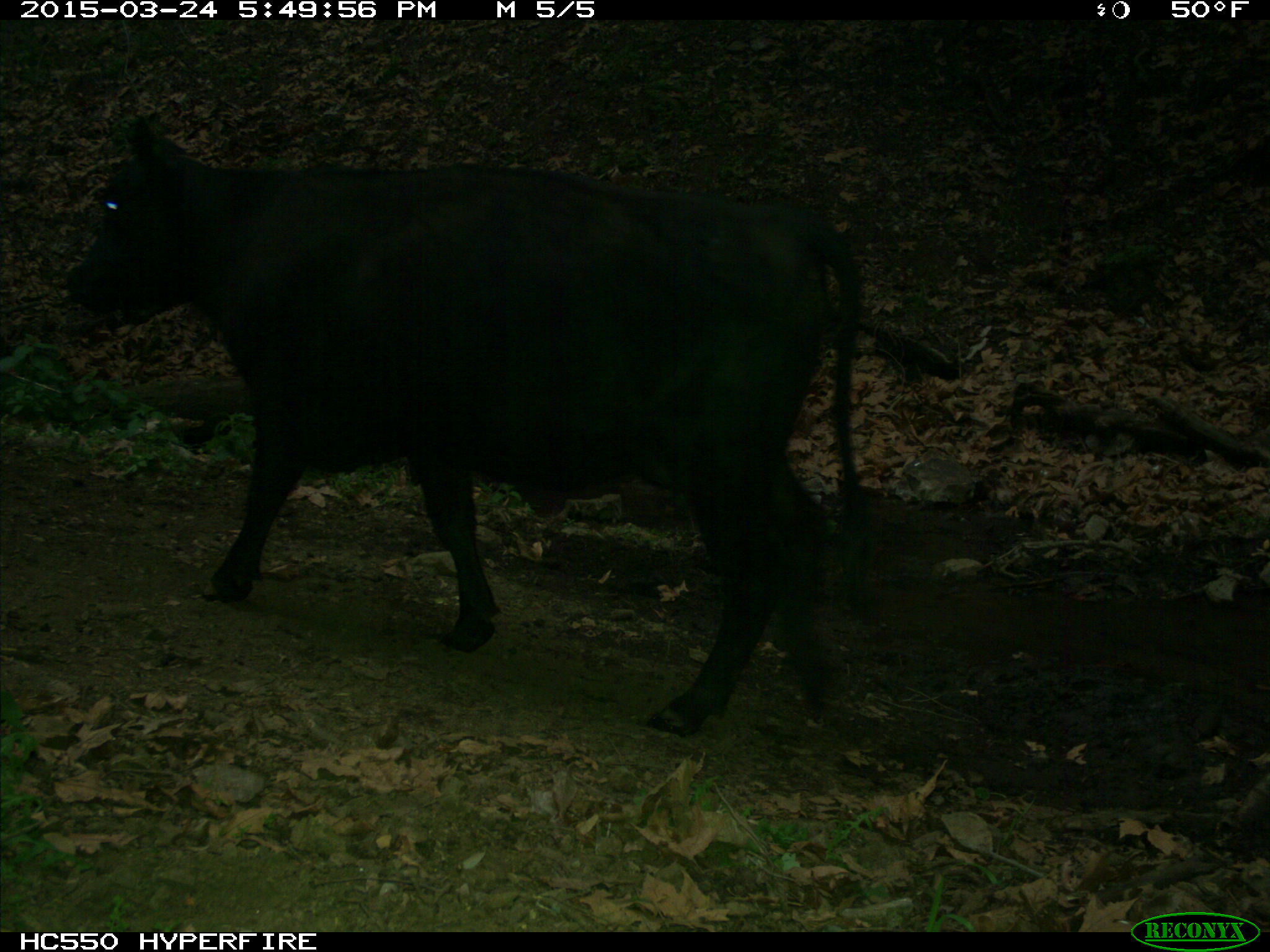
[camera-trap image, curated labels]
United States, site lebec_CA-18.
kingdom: Animalia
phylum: Chordata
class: Mammalia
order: Artiodactyla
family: Bovidae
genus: Bos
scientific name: Bos taurus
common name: domestic cow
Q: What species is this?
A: Bos taurus (domestic cow).